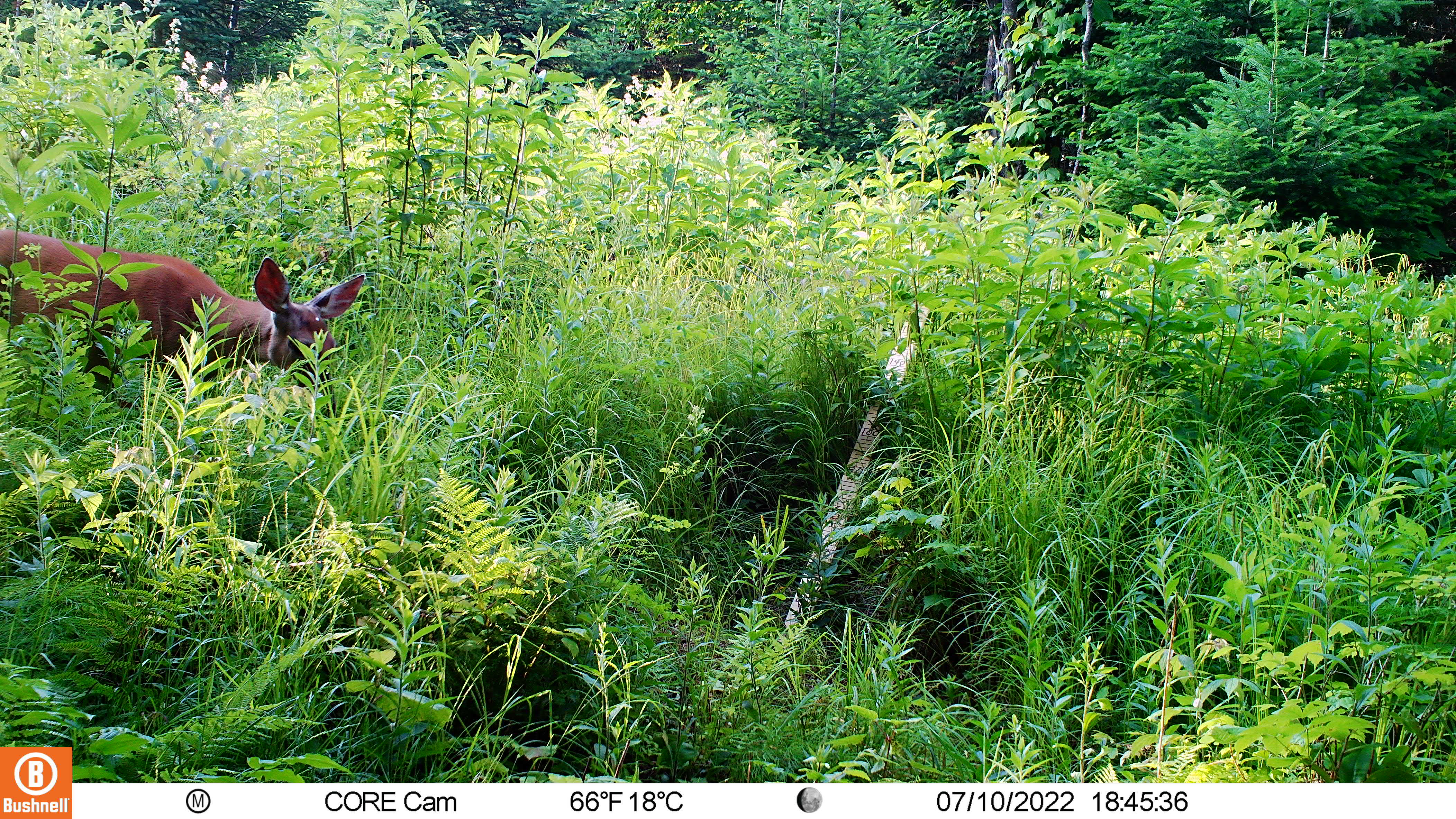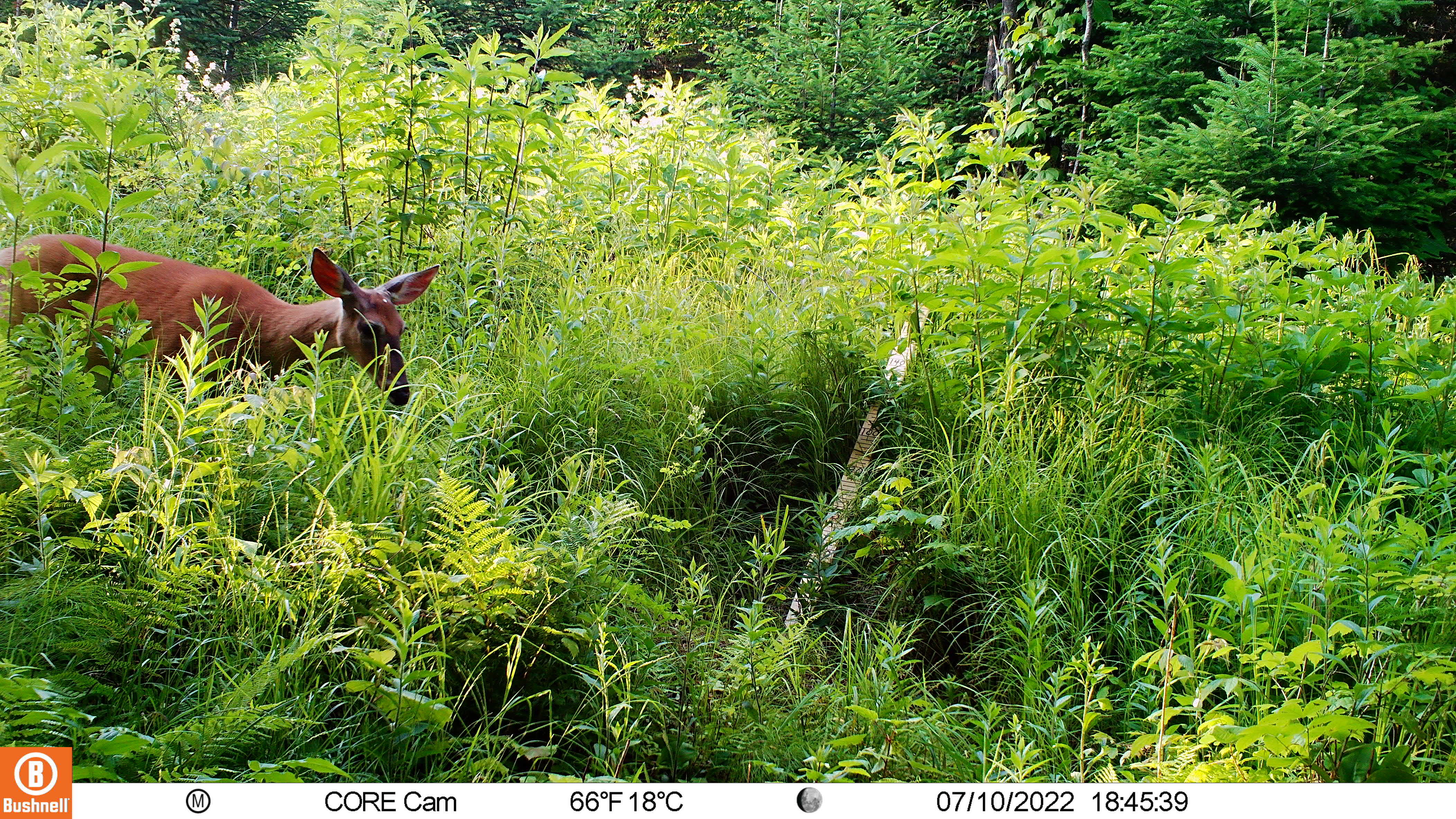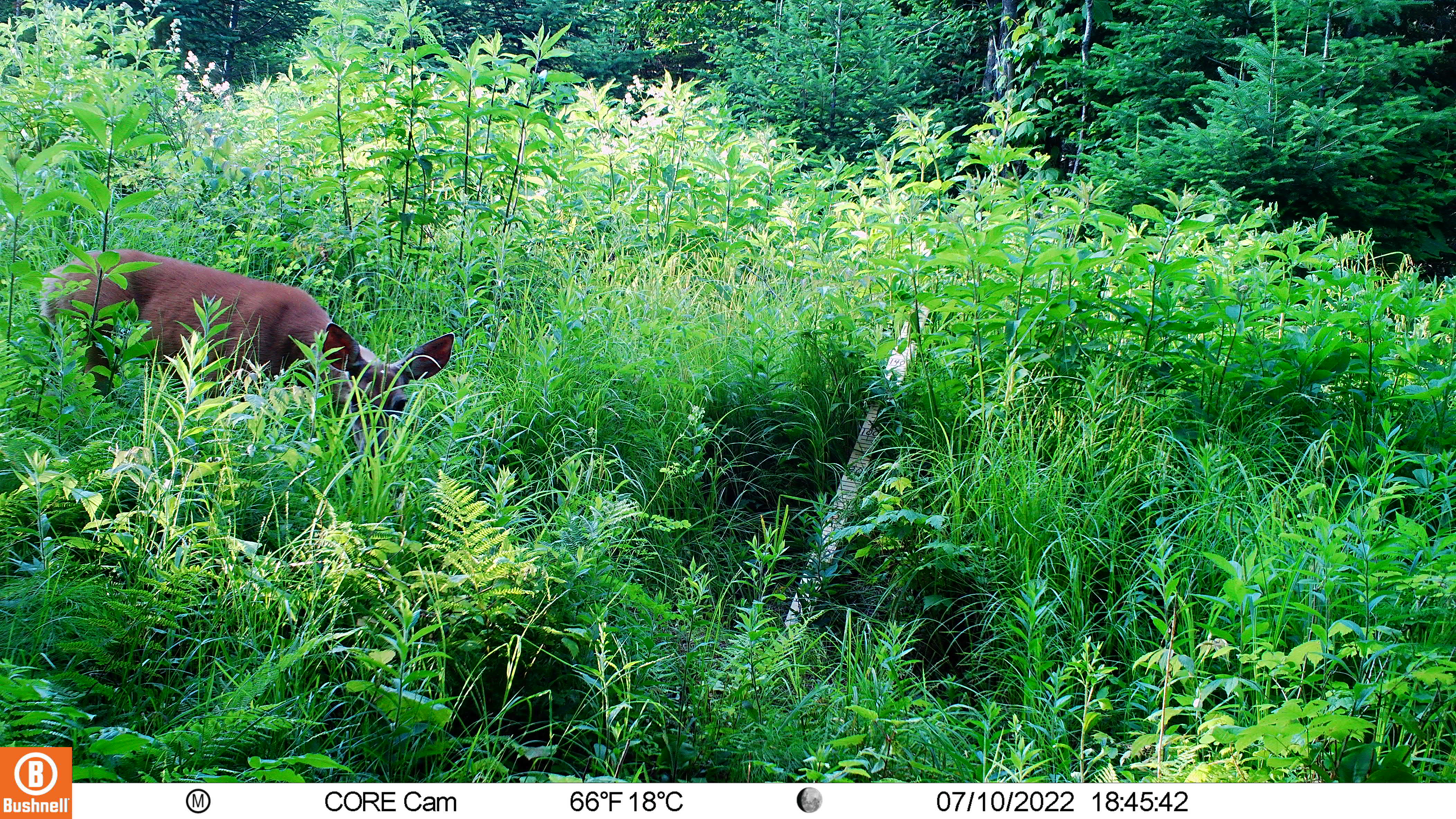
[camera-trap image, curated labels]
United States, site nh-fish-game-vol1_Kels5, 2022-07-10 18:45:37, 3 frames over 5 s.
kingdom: Animalia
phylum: Chordata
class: Mammalia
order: Artiodactyla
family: Cervidae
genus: Odocoileus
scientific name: Odocoileus virginianus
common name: white-tailed deer